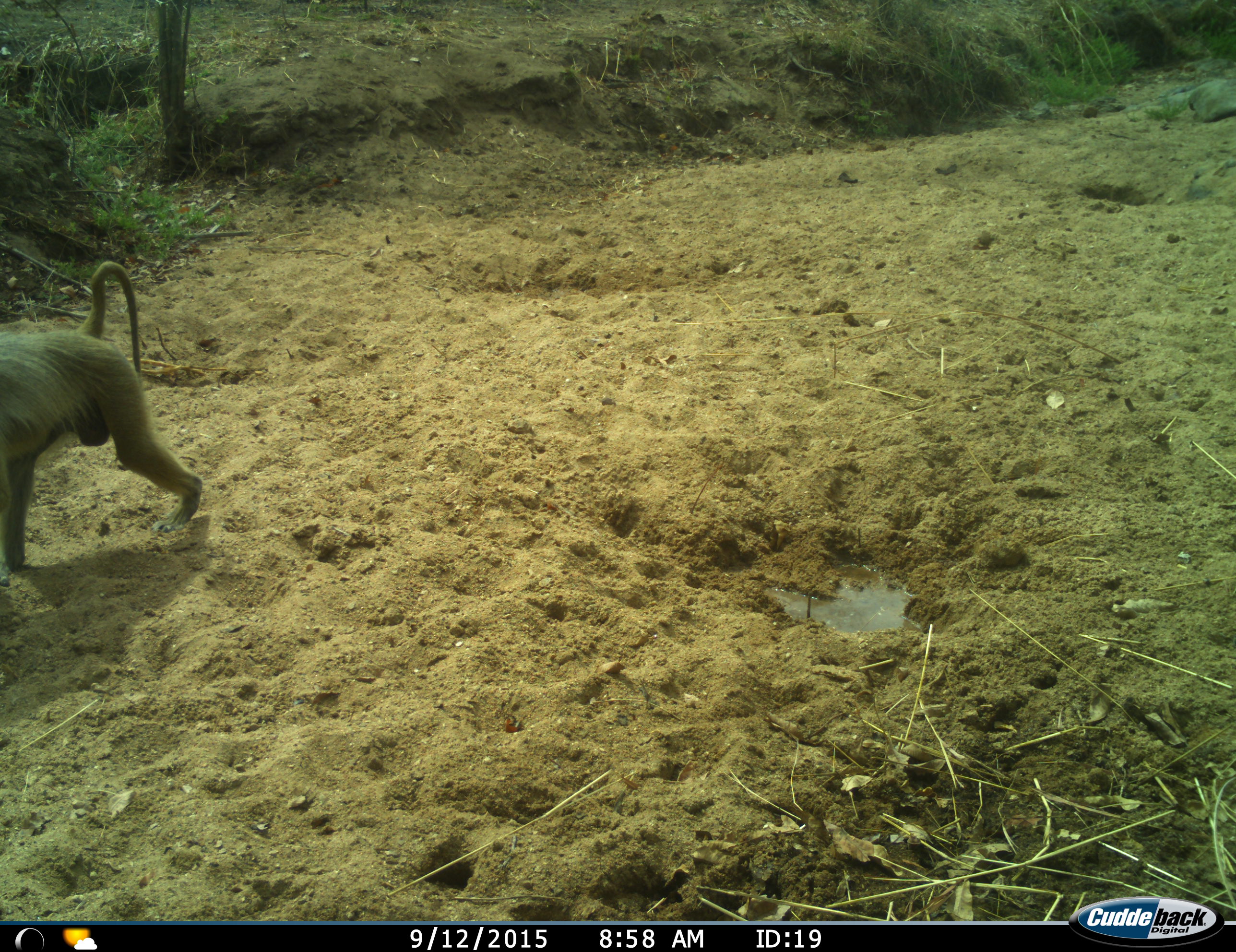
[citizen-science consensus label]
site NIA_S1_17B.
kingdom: Animalia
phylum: Chordata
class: Mammalia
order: Primates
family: Cercopithecidae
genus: Papio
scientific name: Papio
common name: baboon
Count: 1.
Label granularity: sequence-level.